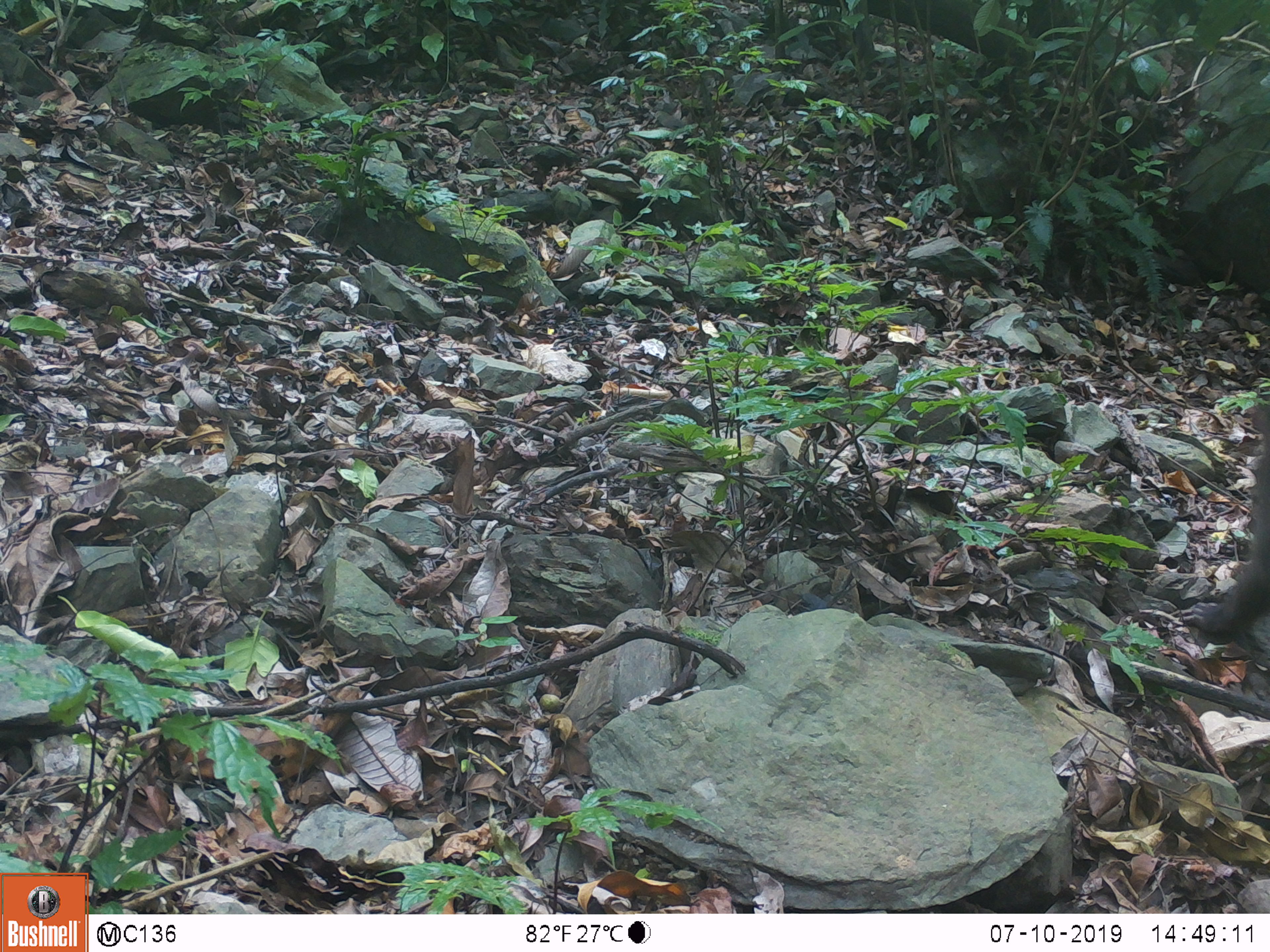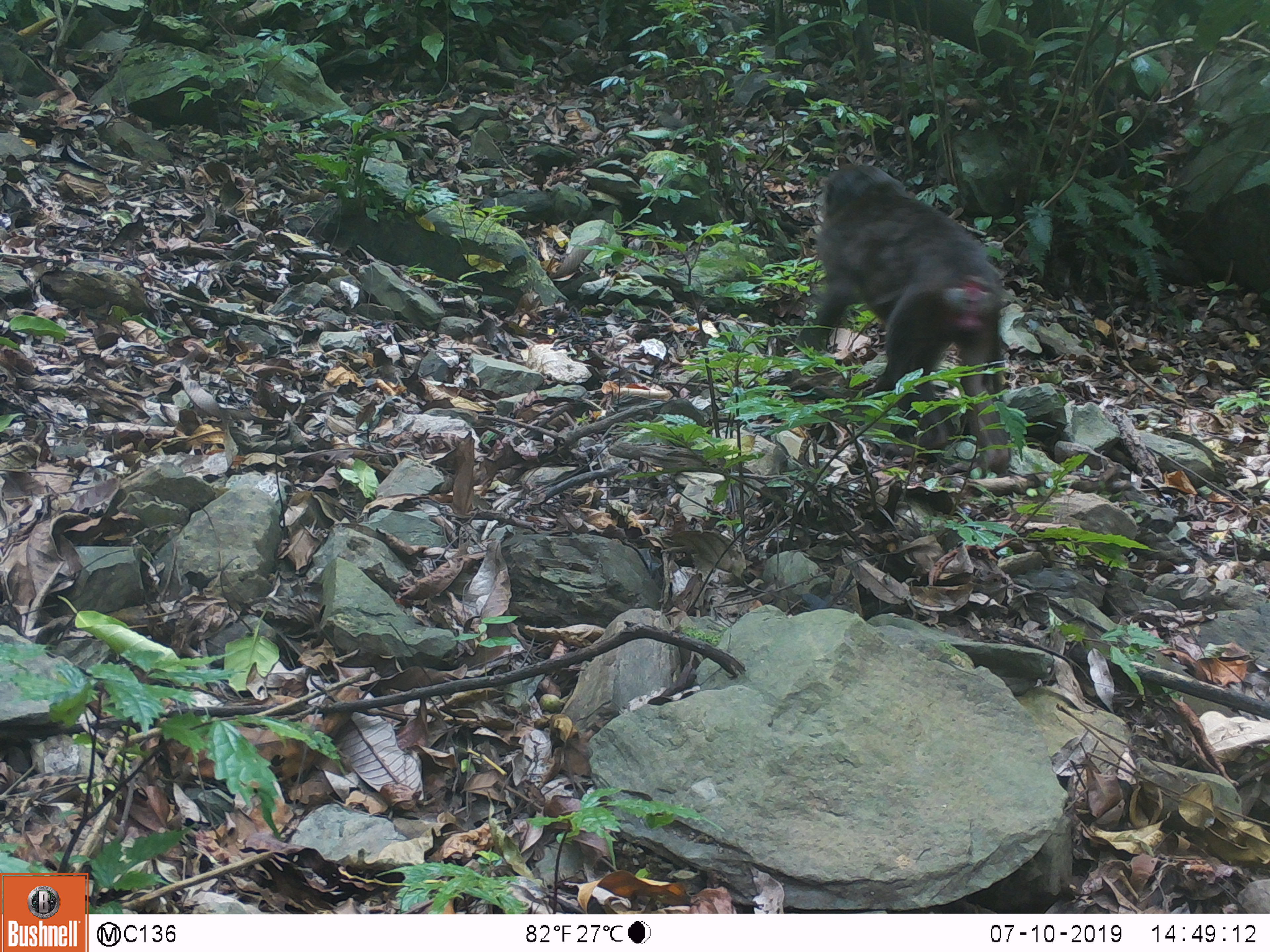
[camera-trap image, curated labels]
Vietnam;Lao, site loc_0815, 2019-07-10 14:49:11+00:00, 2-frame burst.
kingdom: Animalia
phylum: Chordata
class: Mammalia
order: Primates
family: Cercopithecidae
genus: Macaca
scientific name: Macaca arctoides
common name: stump-tailed macaque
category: stump tailed macaque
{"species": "stump tailed macaque (stump-tailed macaque) (Macaca arctoides)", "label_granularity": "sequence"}